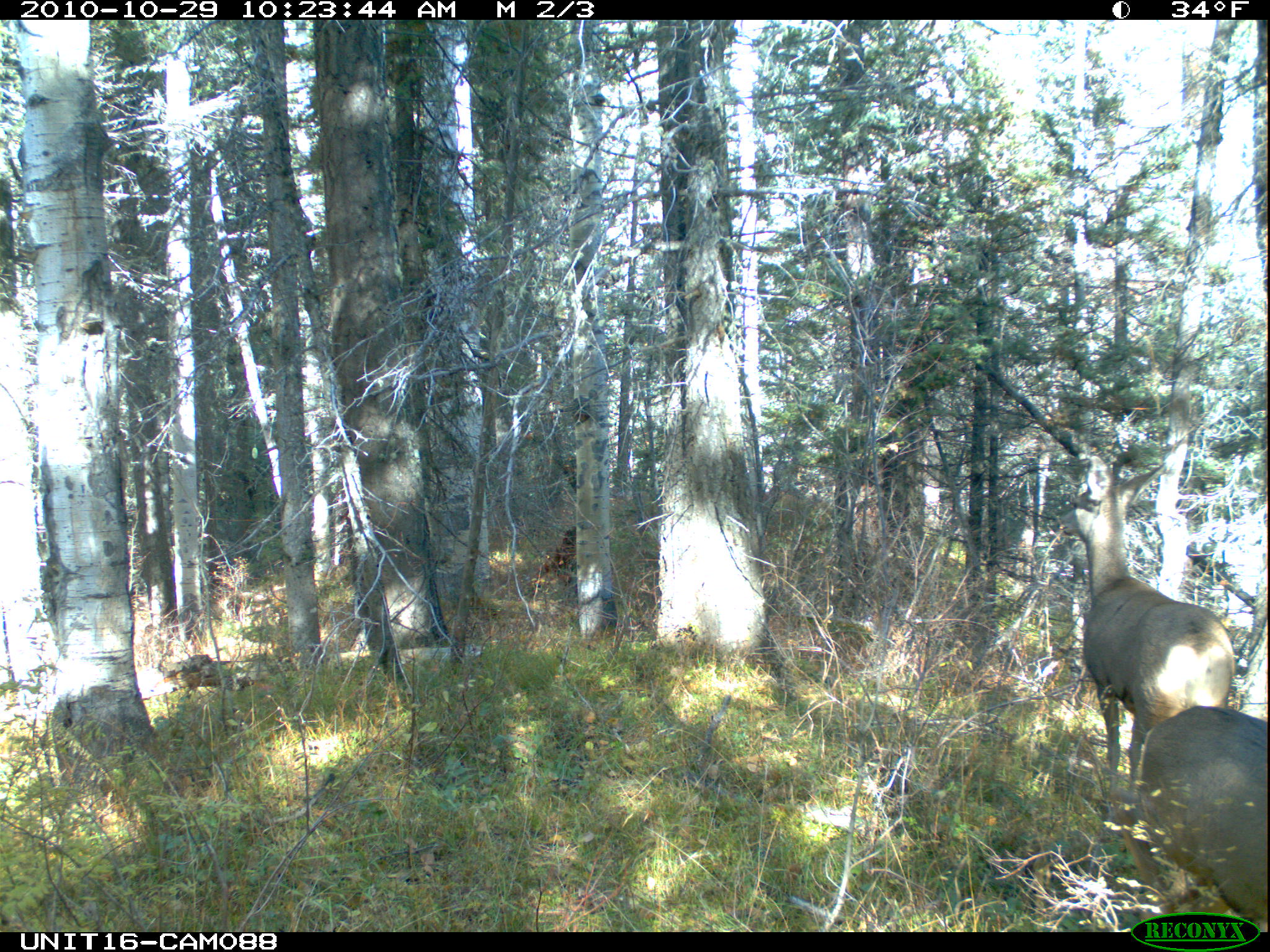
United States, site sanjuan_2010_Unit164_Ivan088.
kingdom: Animalia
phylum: Chordata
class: Mammalia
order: Artiodactyla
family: Cervidae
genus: Odocoileus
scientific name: Odocoileus hemionus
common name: mule deer